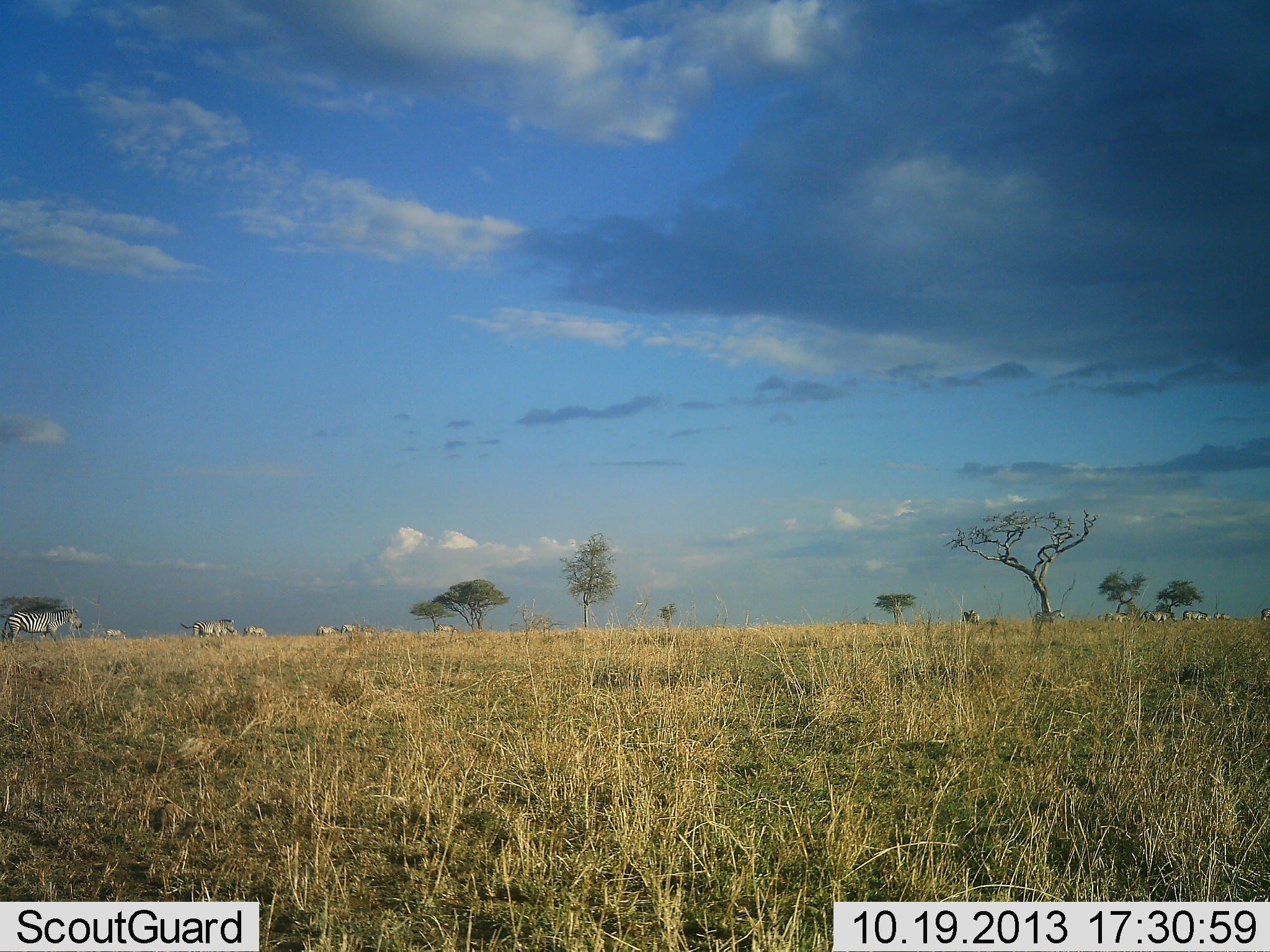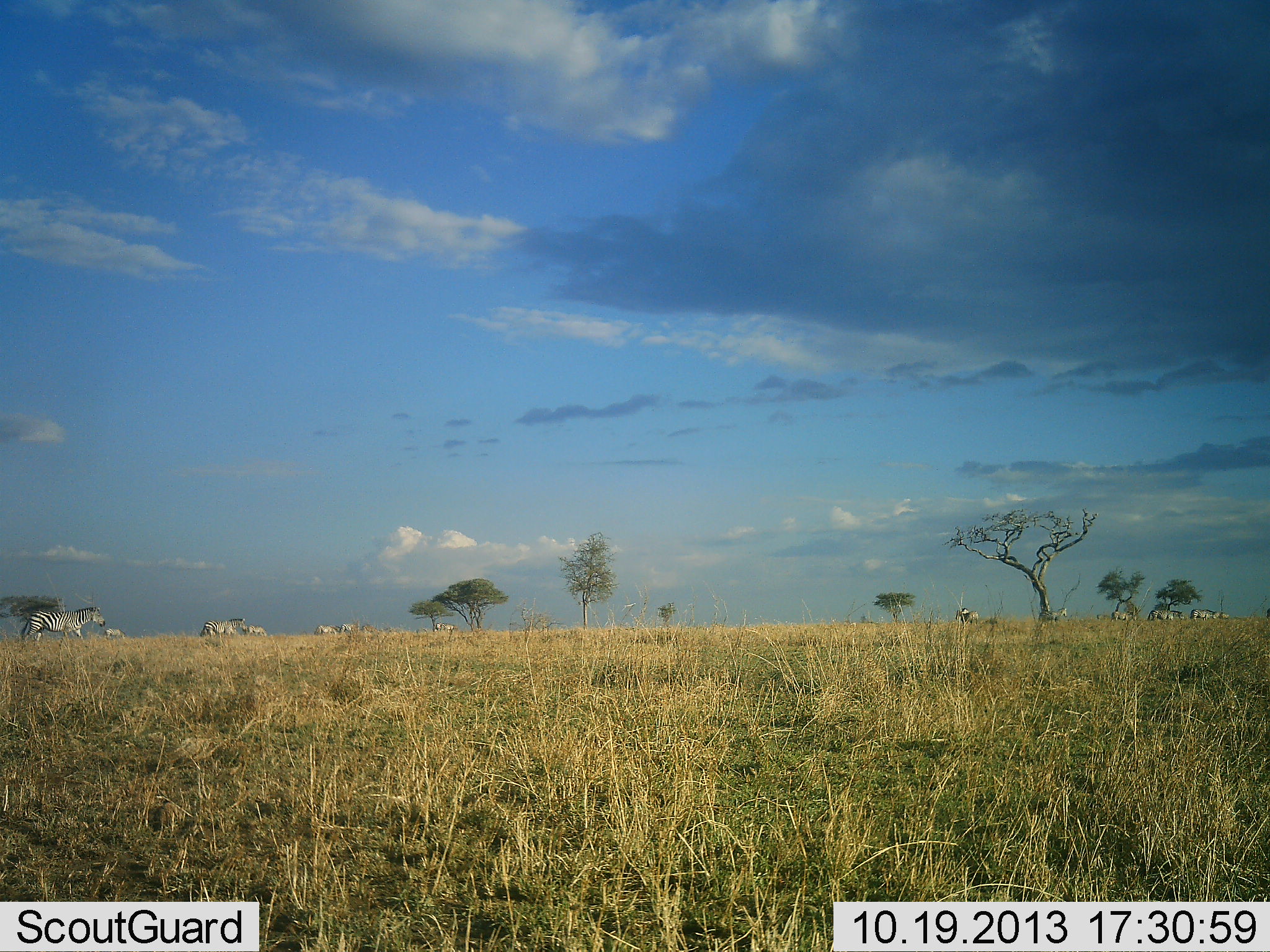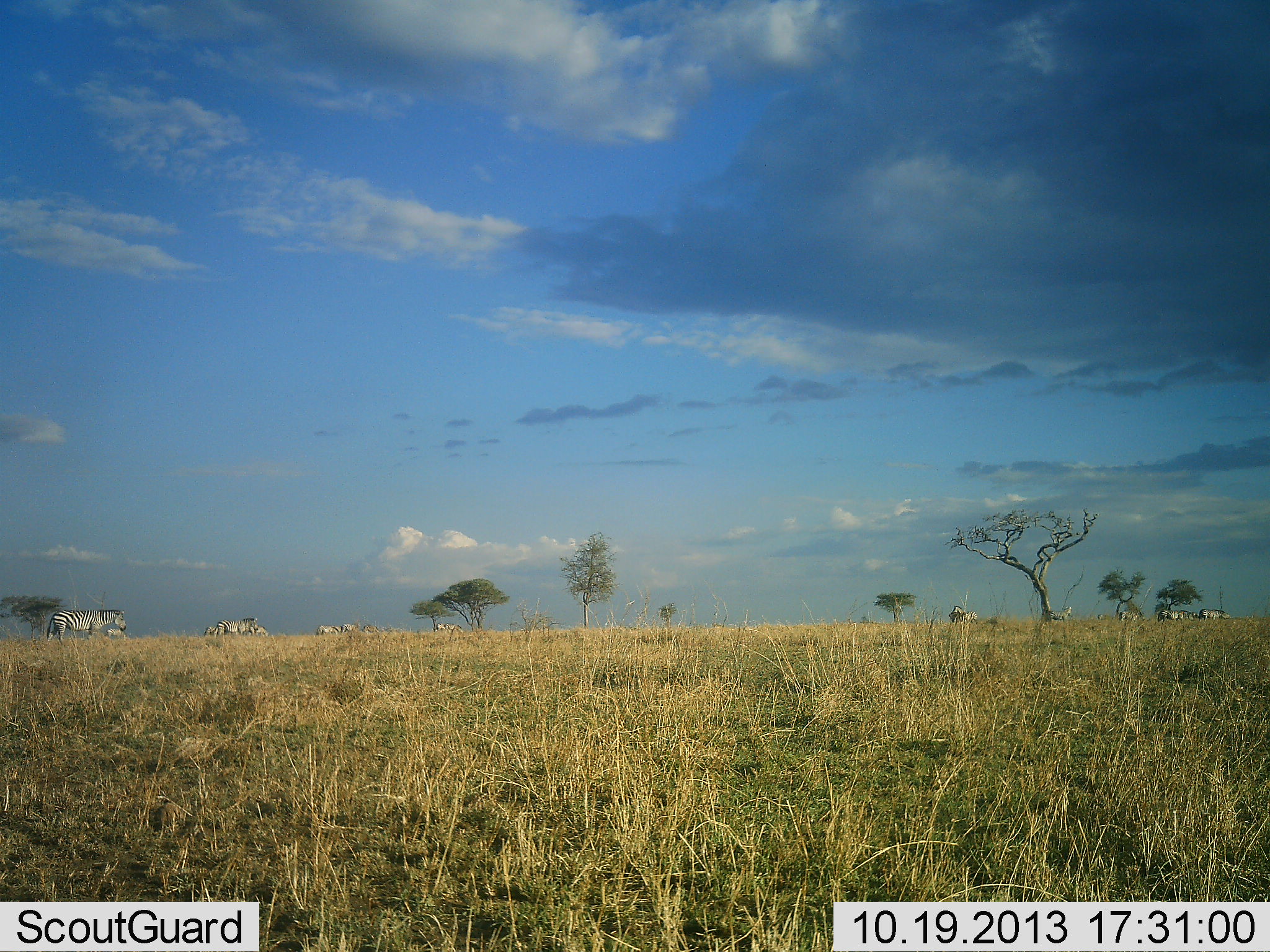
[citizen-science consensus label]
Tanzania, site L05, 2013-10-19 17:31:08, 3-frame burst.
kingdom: Animalia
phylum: Chordata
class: Mammalia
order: Perissodactyla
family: Equidae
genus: Equus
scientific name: Equus quagga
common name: plains zebra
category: zebra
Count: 11-50.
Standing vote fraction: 50%.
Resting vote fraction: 10%.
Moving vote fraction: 100%.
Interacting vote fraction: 10%.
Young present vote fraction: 0%.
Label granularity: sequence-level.